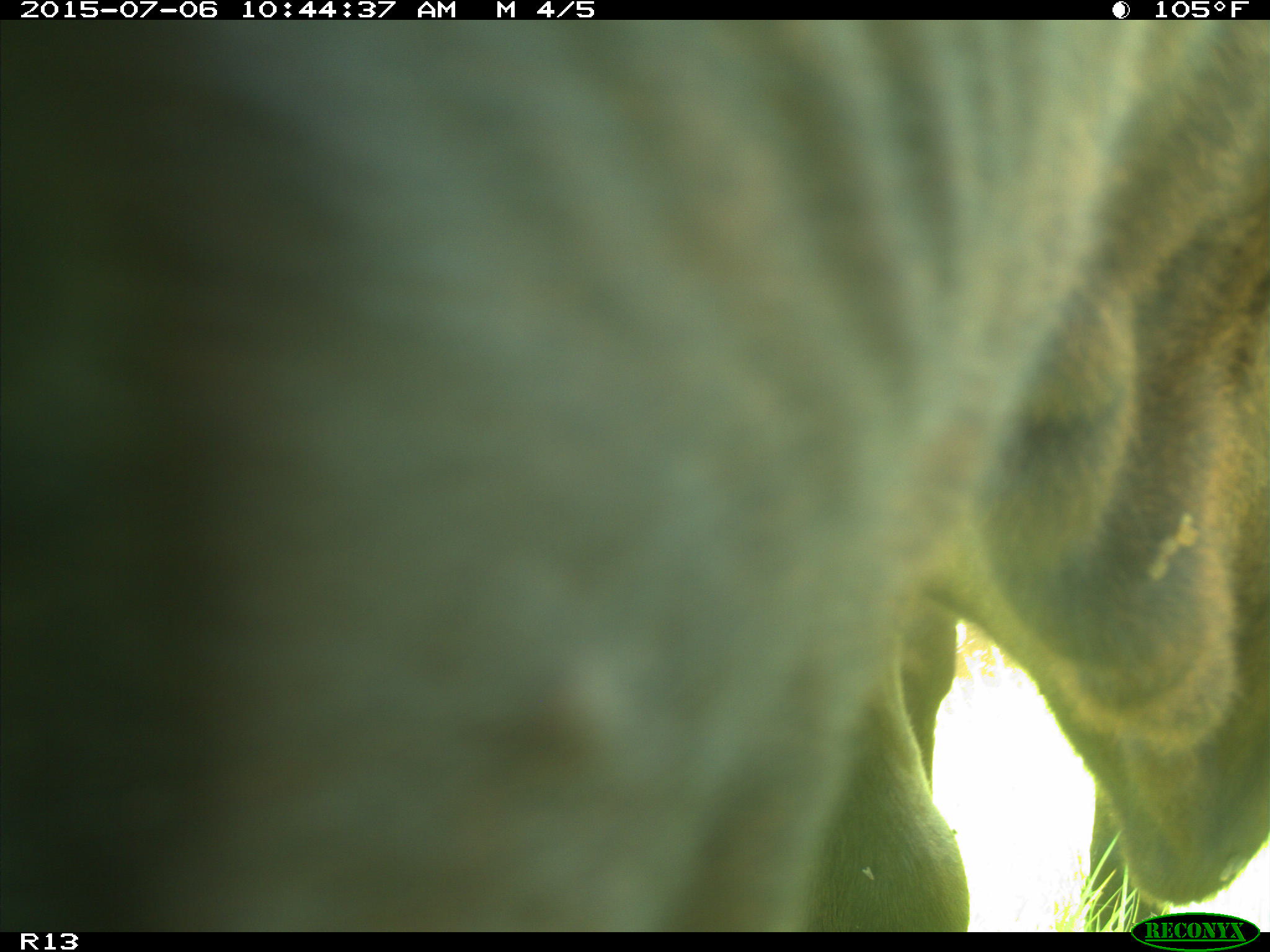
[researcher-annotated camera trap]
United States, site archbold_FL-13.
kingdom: Animalia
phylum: Chordata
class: Mammalia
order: Artiodactyla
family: Bovidae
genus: Bos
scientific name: Bos taurus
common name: domestic cow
Bos taurus (domestic cow).